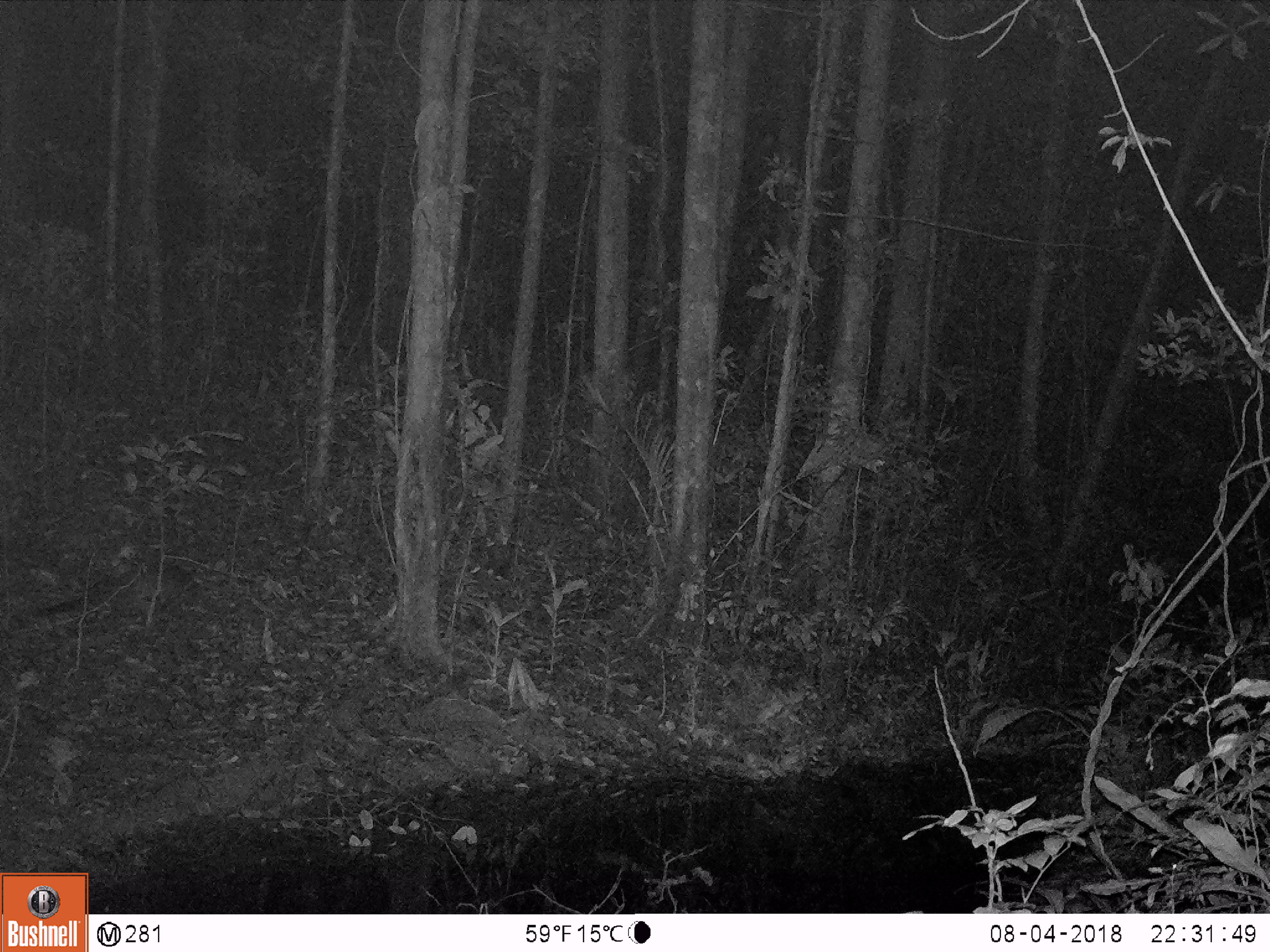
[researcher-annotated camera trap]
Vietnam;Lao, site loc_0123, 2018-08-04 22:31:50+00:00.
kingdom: Animalia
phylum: Chordata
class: Mammalia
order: Carnivora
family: Viverridae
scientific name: Paradoxurinae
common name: palm civet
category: unidentified palm civet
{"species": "unidentified palm civet (palm civet) (Paradoxurinae)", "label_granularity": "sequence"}